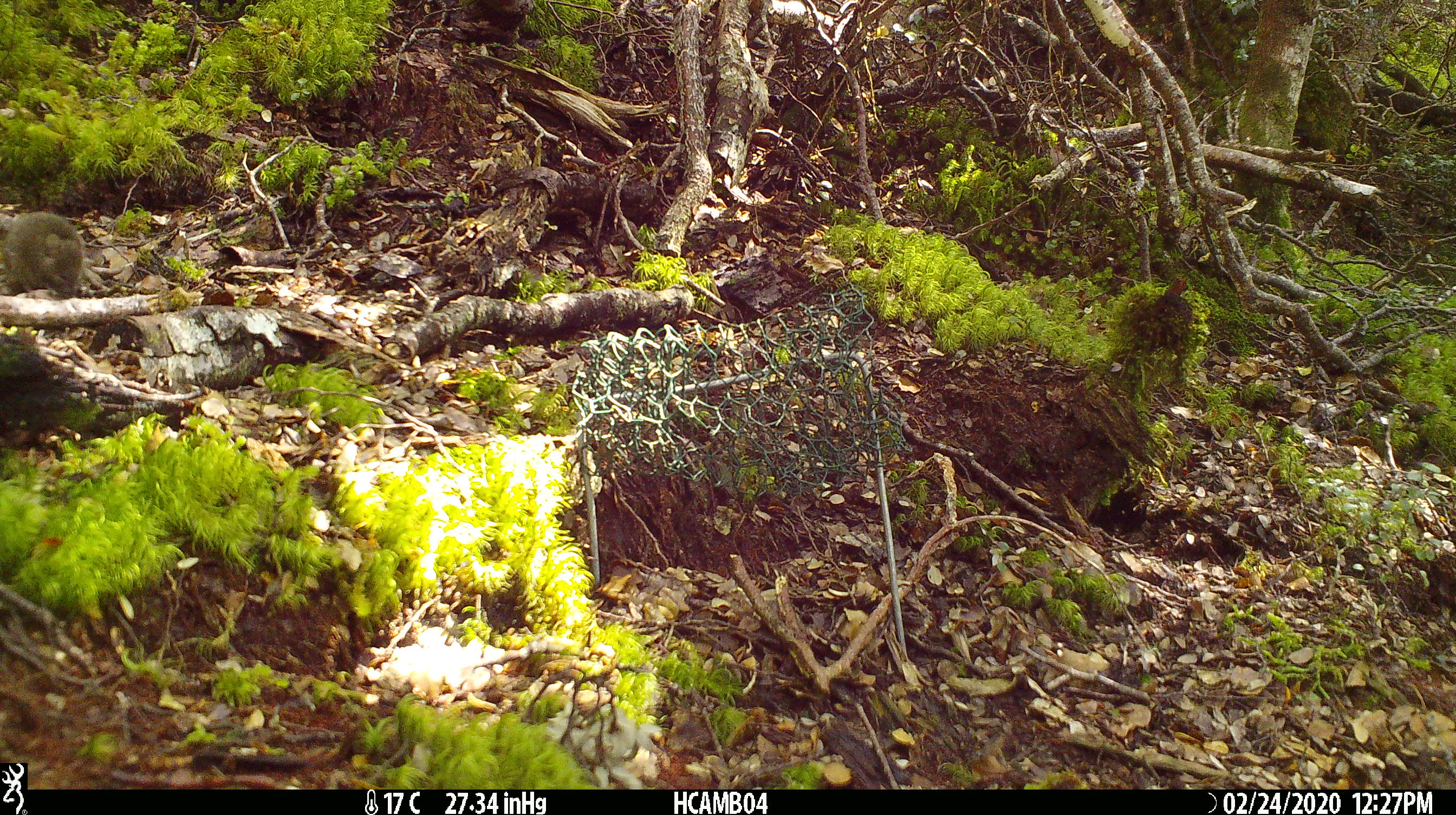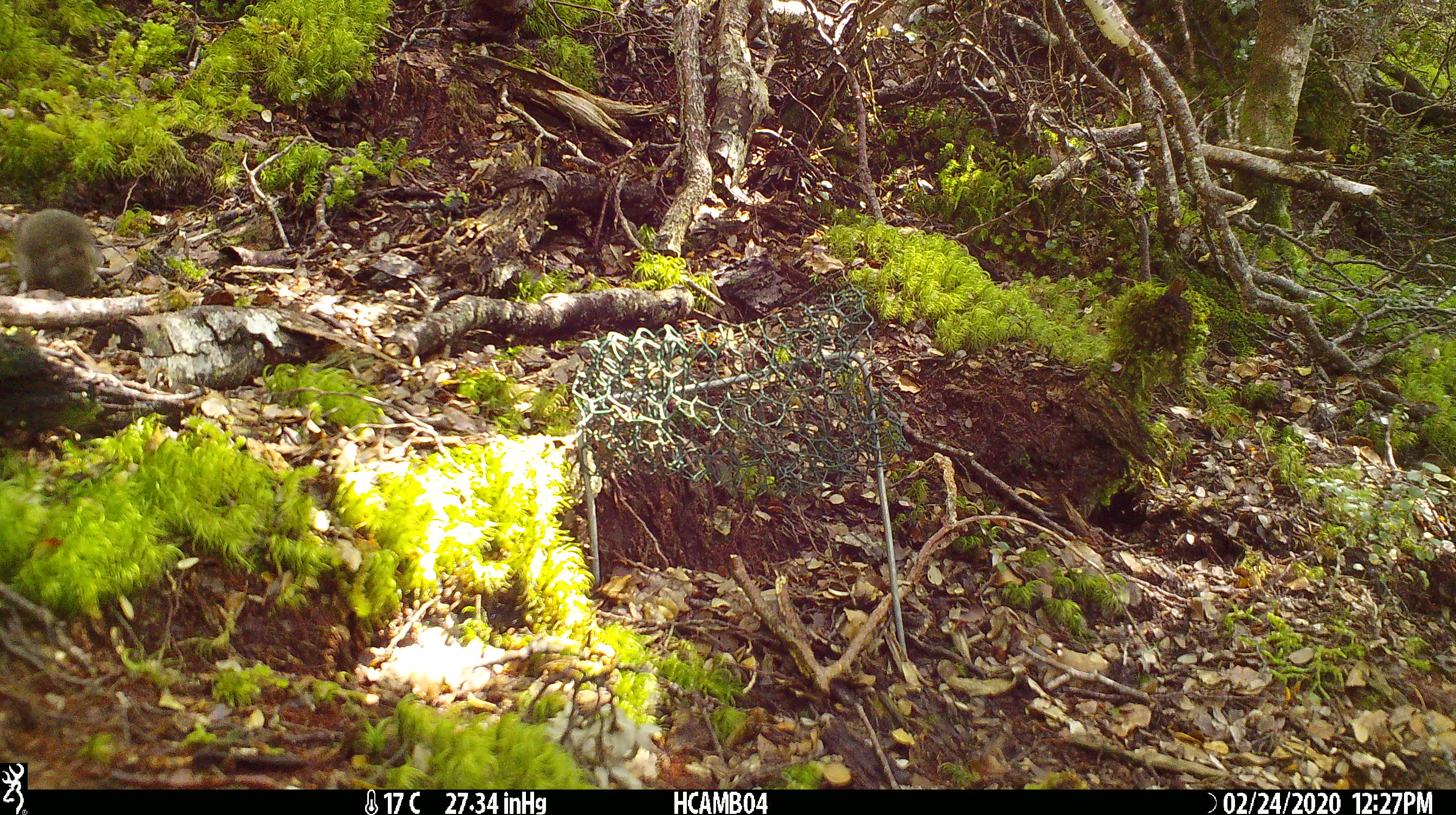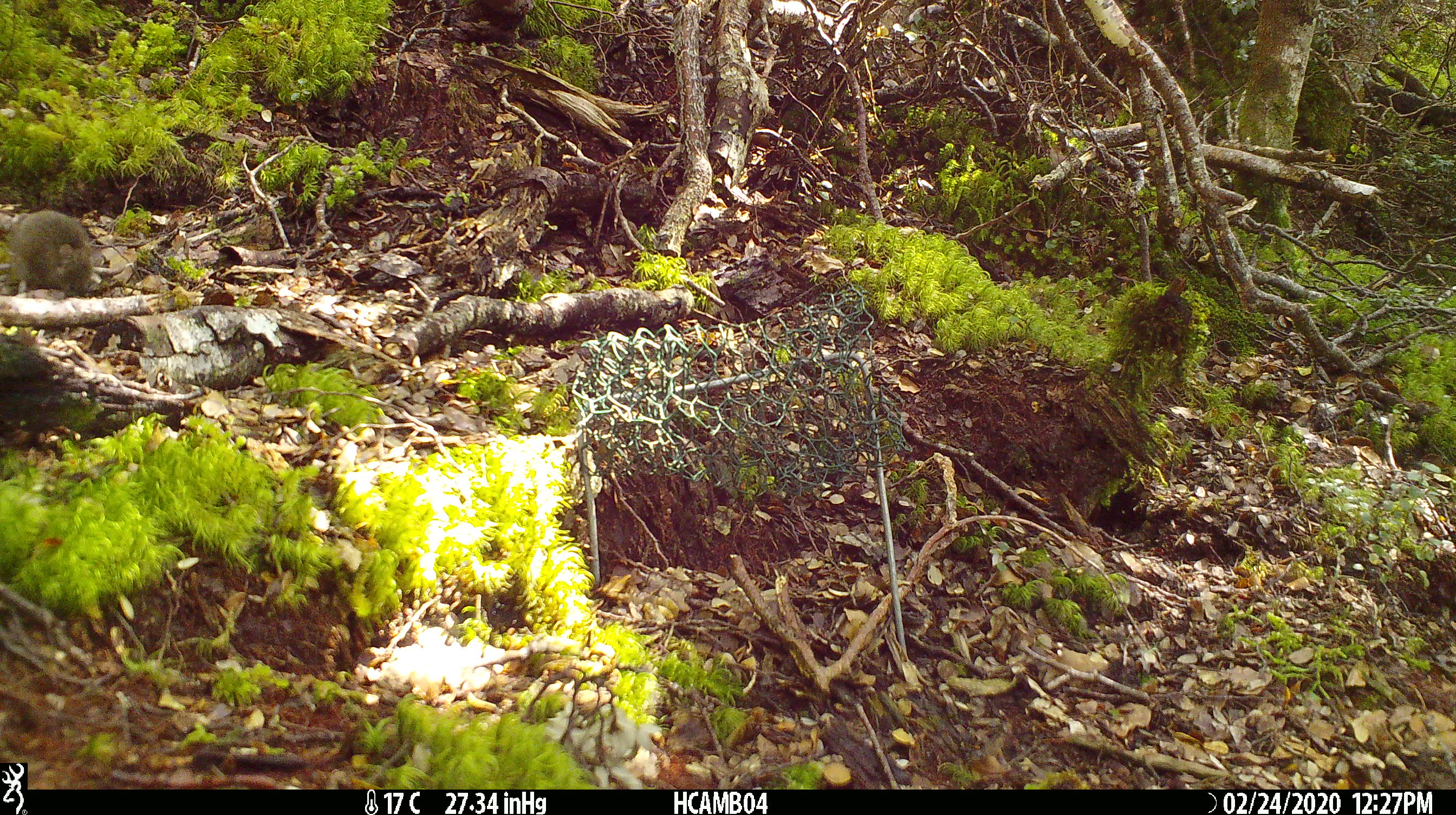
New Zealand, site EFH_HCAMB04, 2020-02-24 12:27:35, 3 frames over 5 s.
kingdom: Animalia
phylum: Chordata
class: Mammalia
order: Rodentia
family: Muridae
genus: Mus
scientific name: Mus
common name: mouse